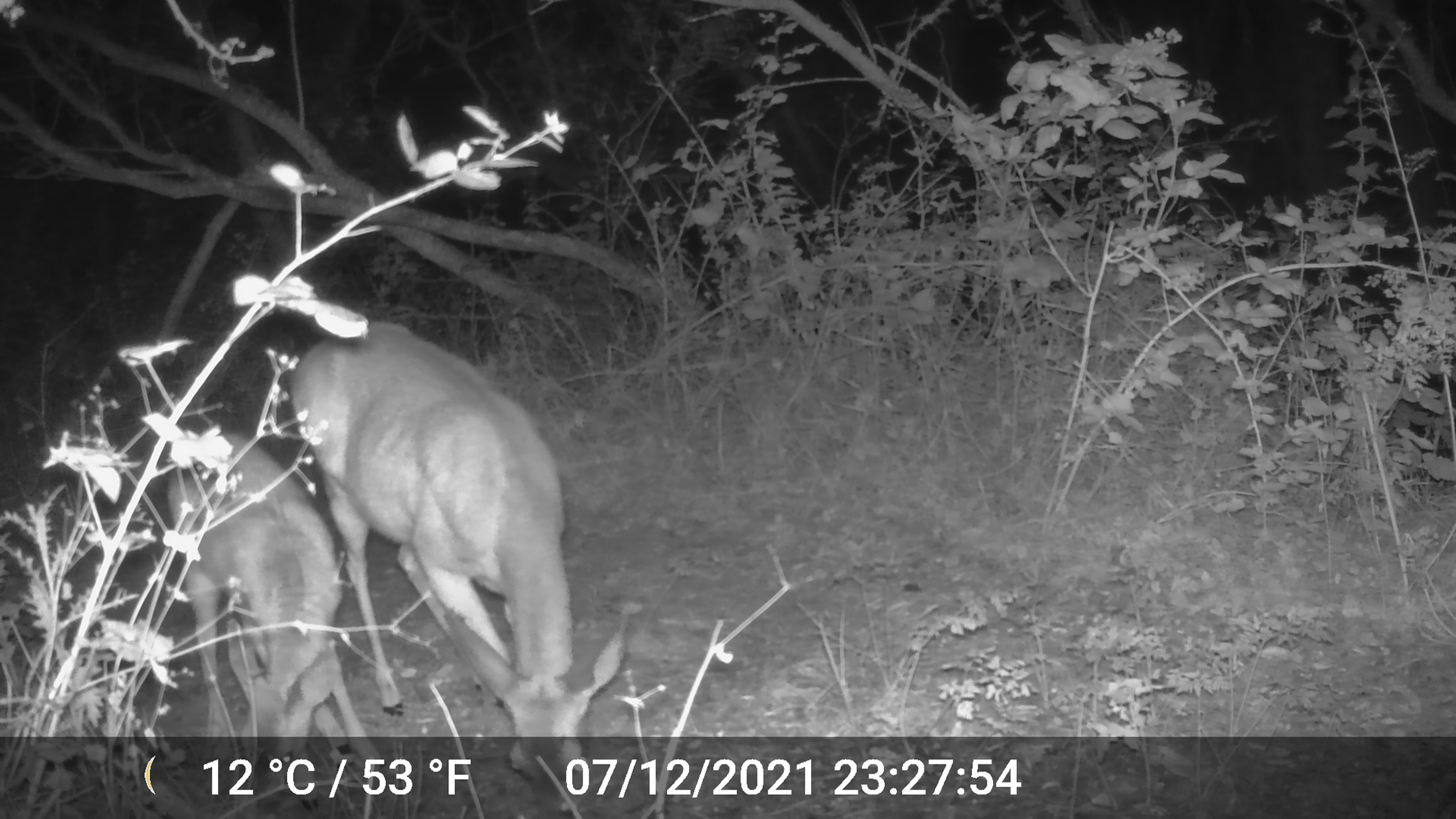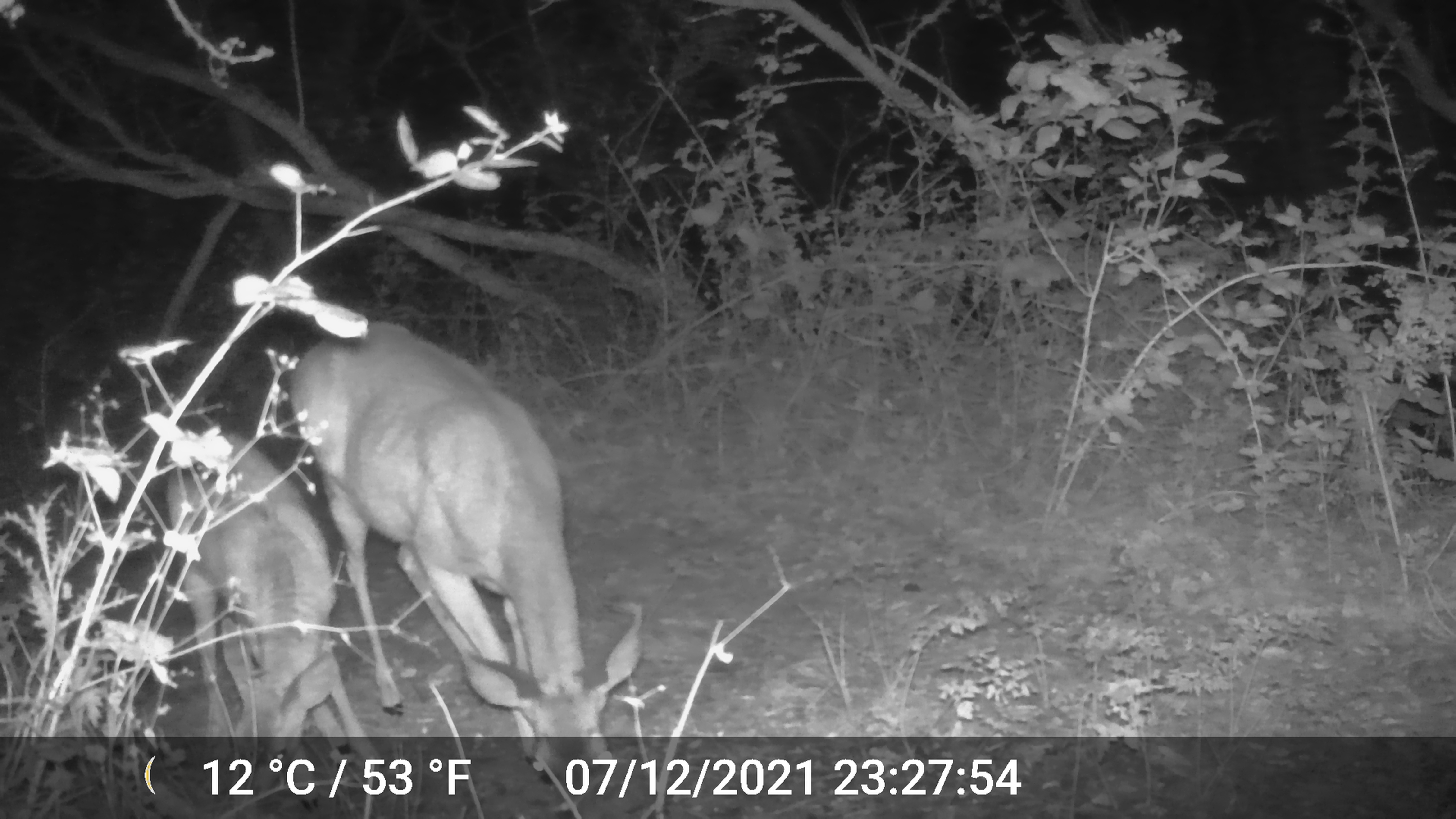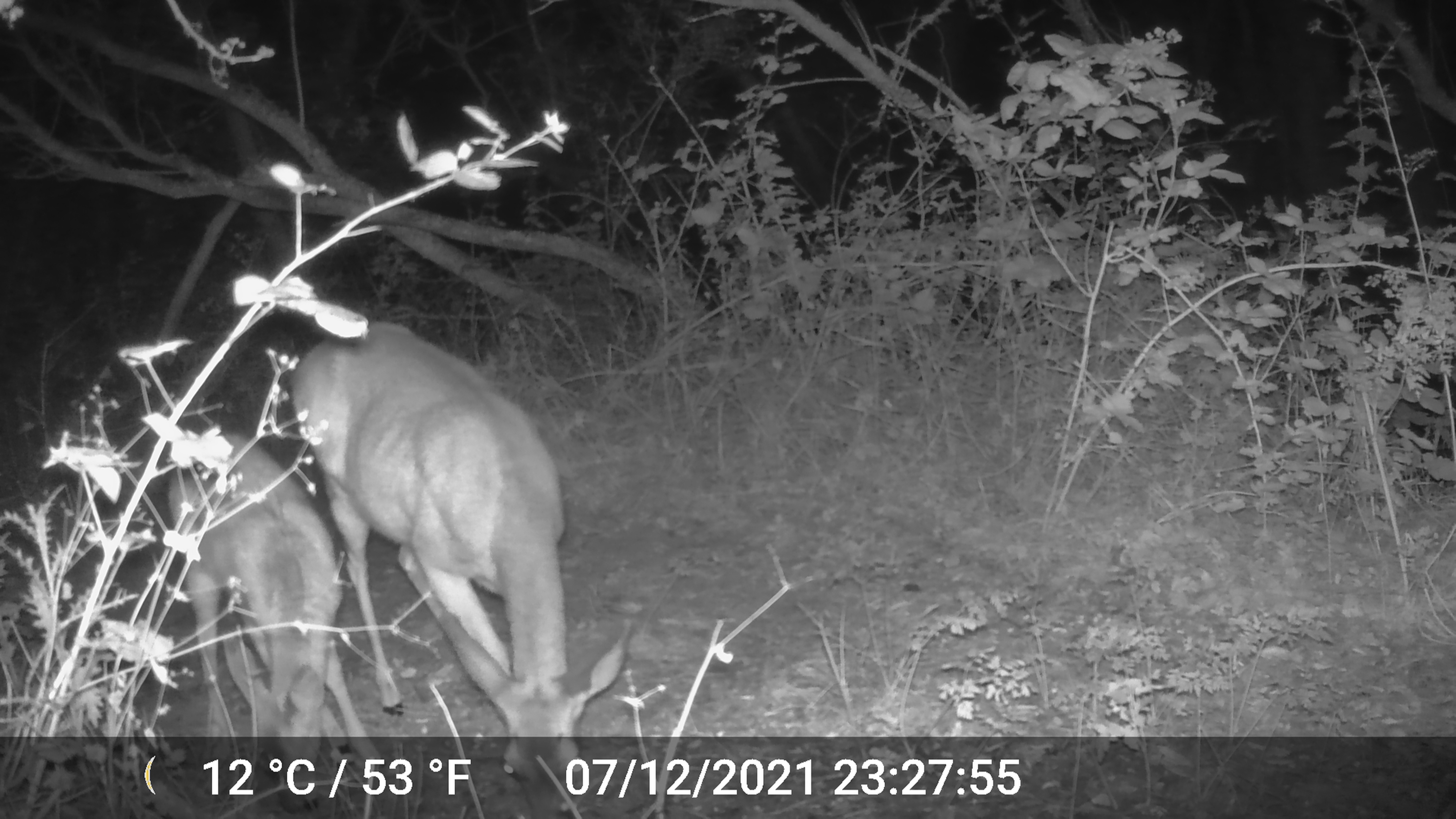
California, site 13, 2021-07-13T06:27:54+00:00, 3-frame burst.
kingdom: Animalia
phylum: Chordata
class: Mammalia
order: Artiodactyla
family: Cervidae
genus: Odocoileus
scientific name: Odocoileus hemionus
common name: mule deer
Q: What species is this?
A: Mule deer (Odocoileus hemionus).